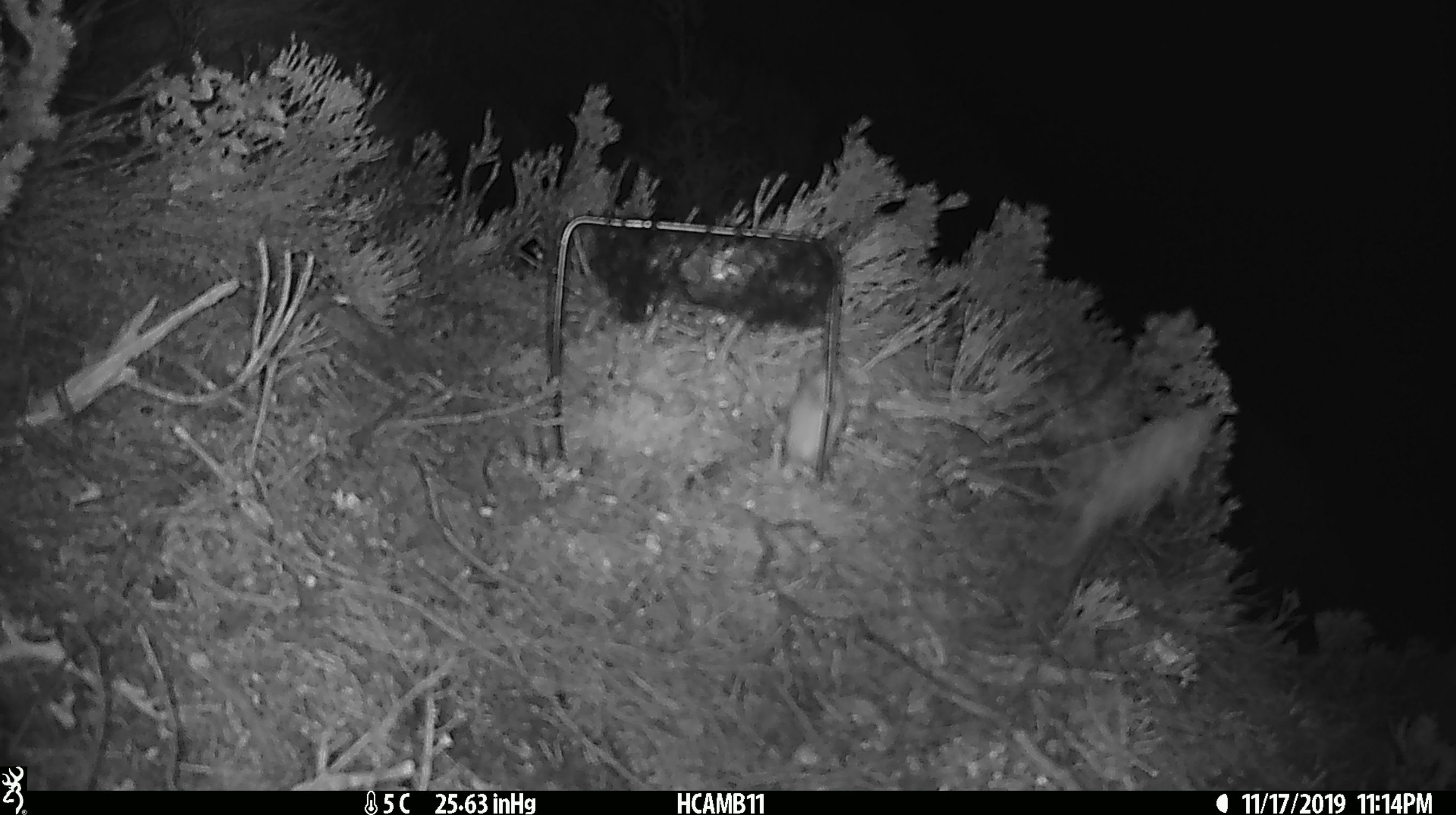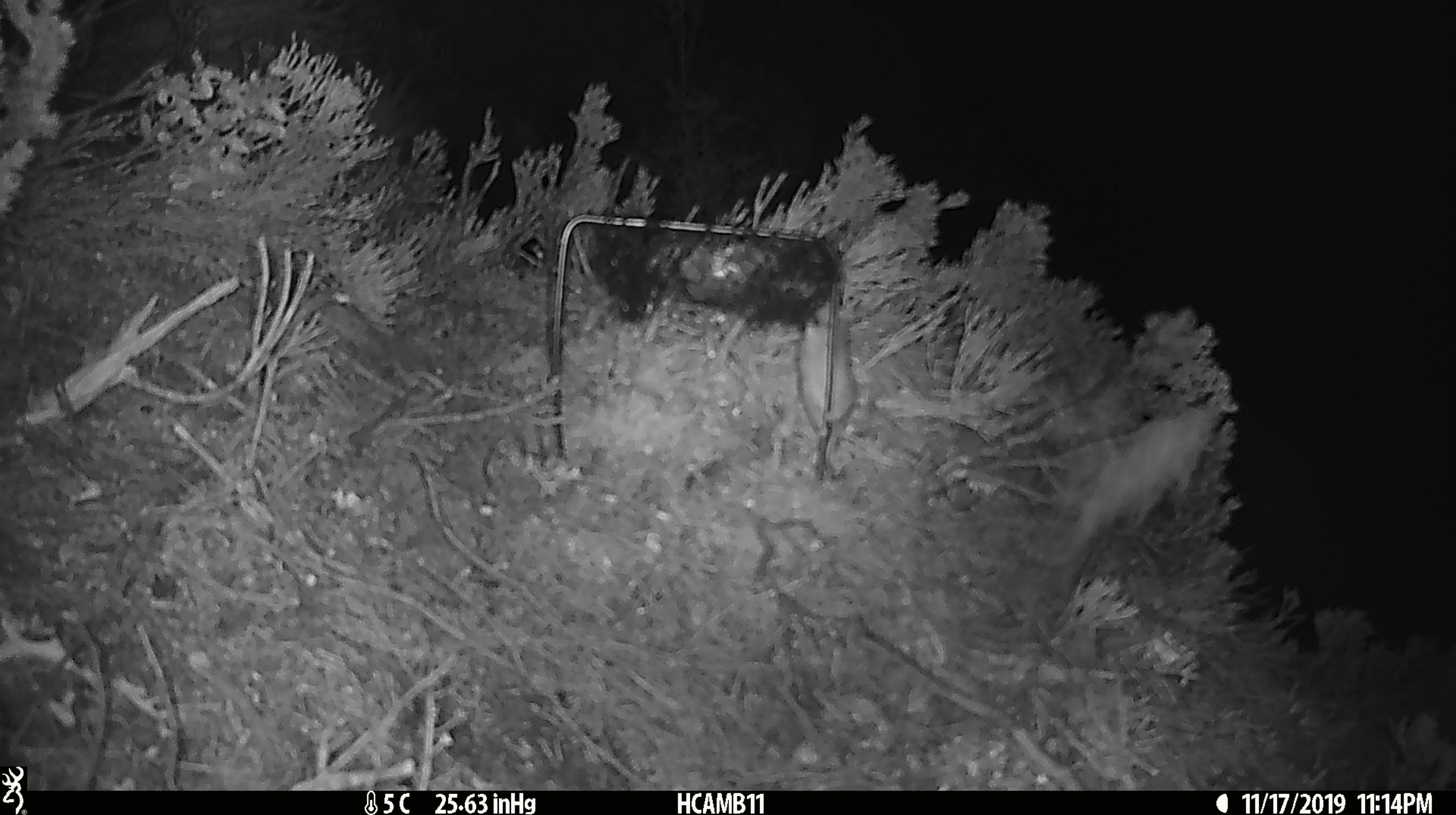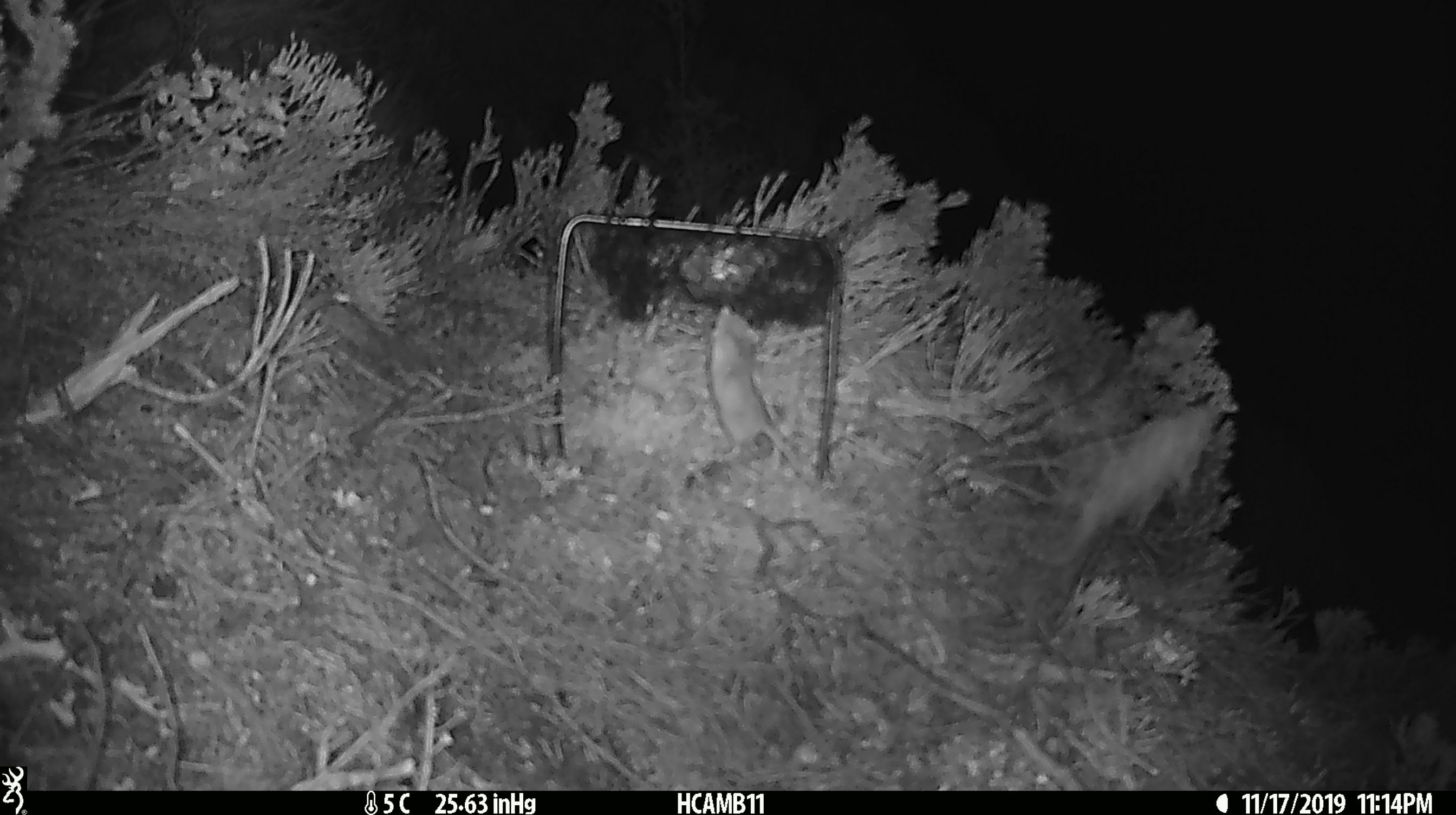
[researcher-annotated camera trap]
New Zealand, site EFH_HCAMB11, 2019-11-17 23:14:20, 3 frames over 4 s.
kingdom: Animalia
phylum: Chordata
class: Mammalia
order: Rodentia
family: Muridae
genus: Mus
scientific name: Mus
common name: mouse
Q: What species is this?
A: Mouse (Mus).